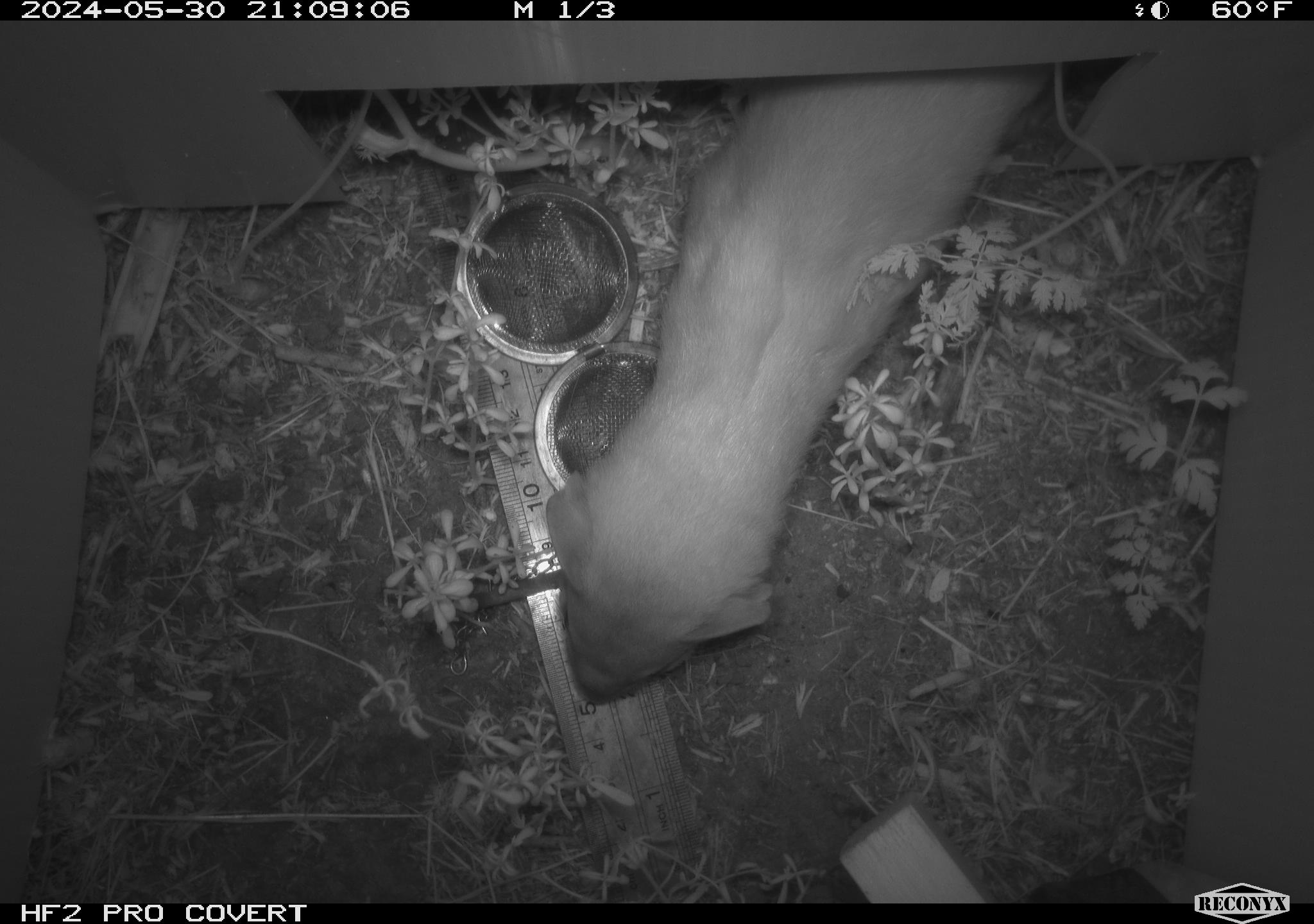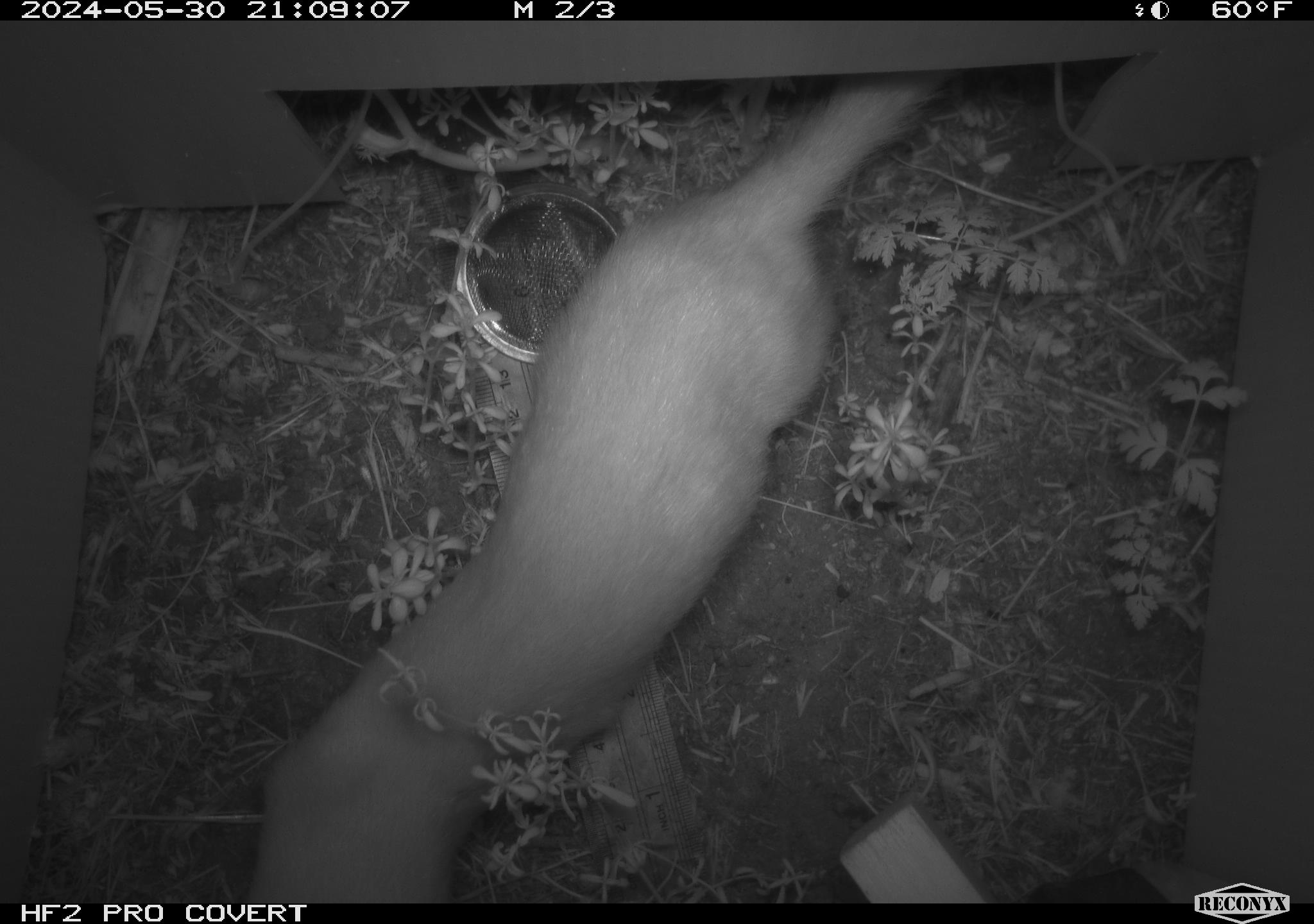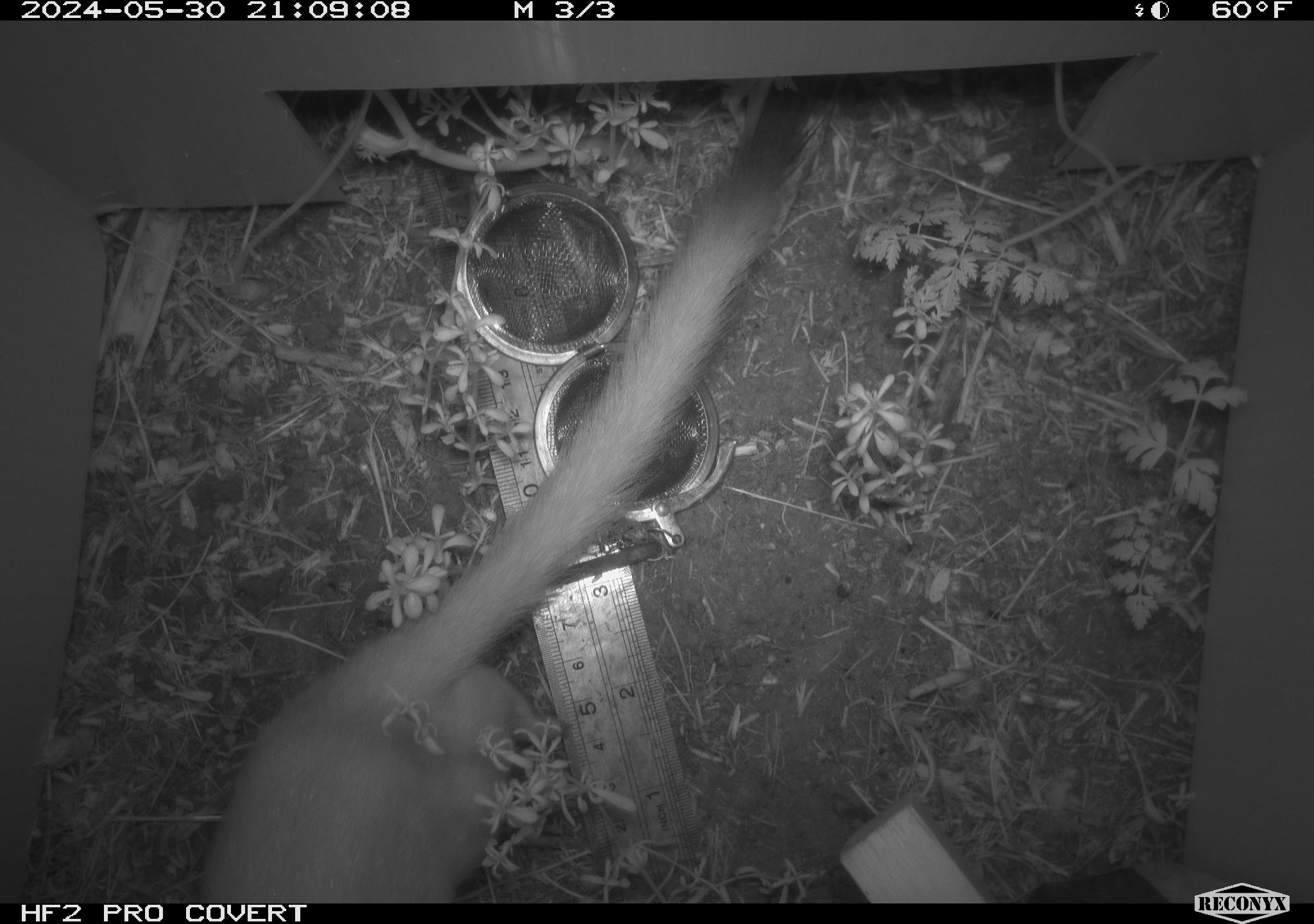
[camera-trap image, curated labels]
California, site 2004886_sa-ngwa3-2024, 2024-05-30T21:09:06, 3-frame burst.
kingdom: Animalia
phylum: Chordata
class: Mammalia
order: Carnivora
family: Mustelidae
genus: Neogale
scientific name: Neogale frenata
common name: long-tailed weasel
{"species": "long-tailed weasel (Neogale frenata)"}